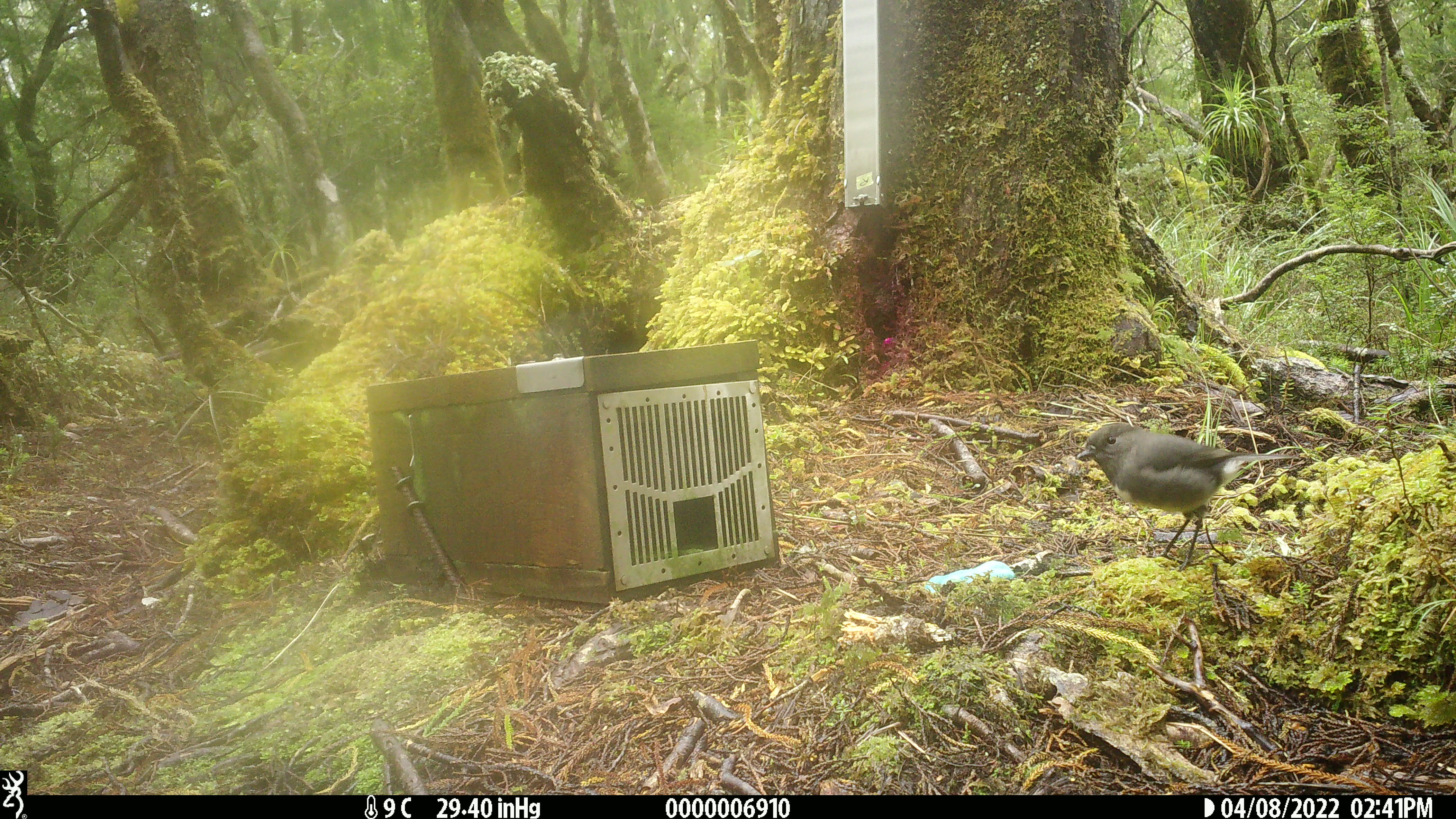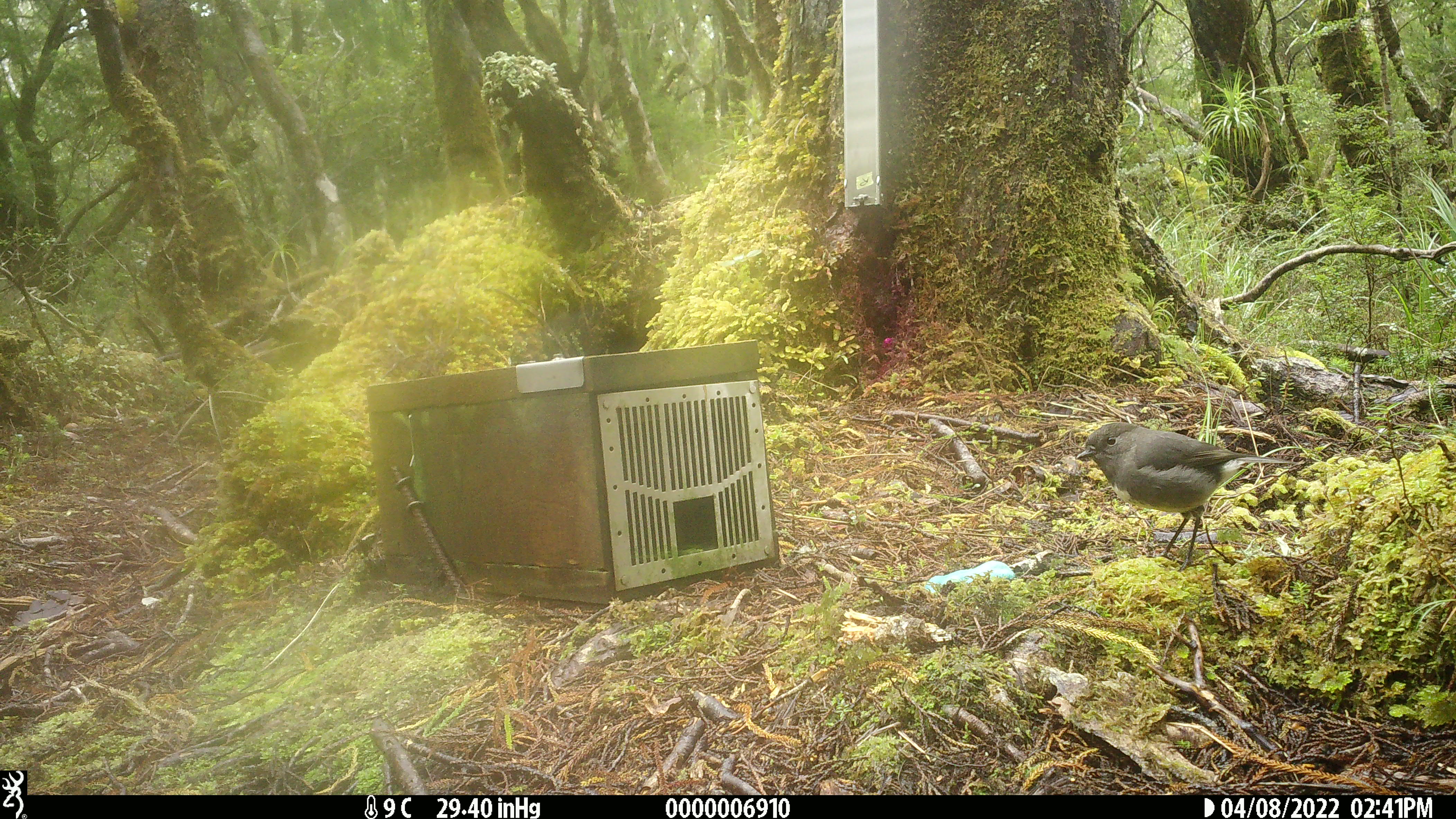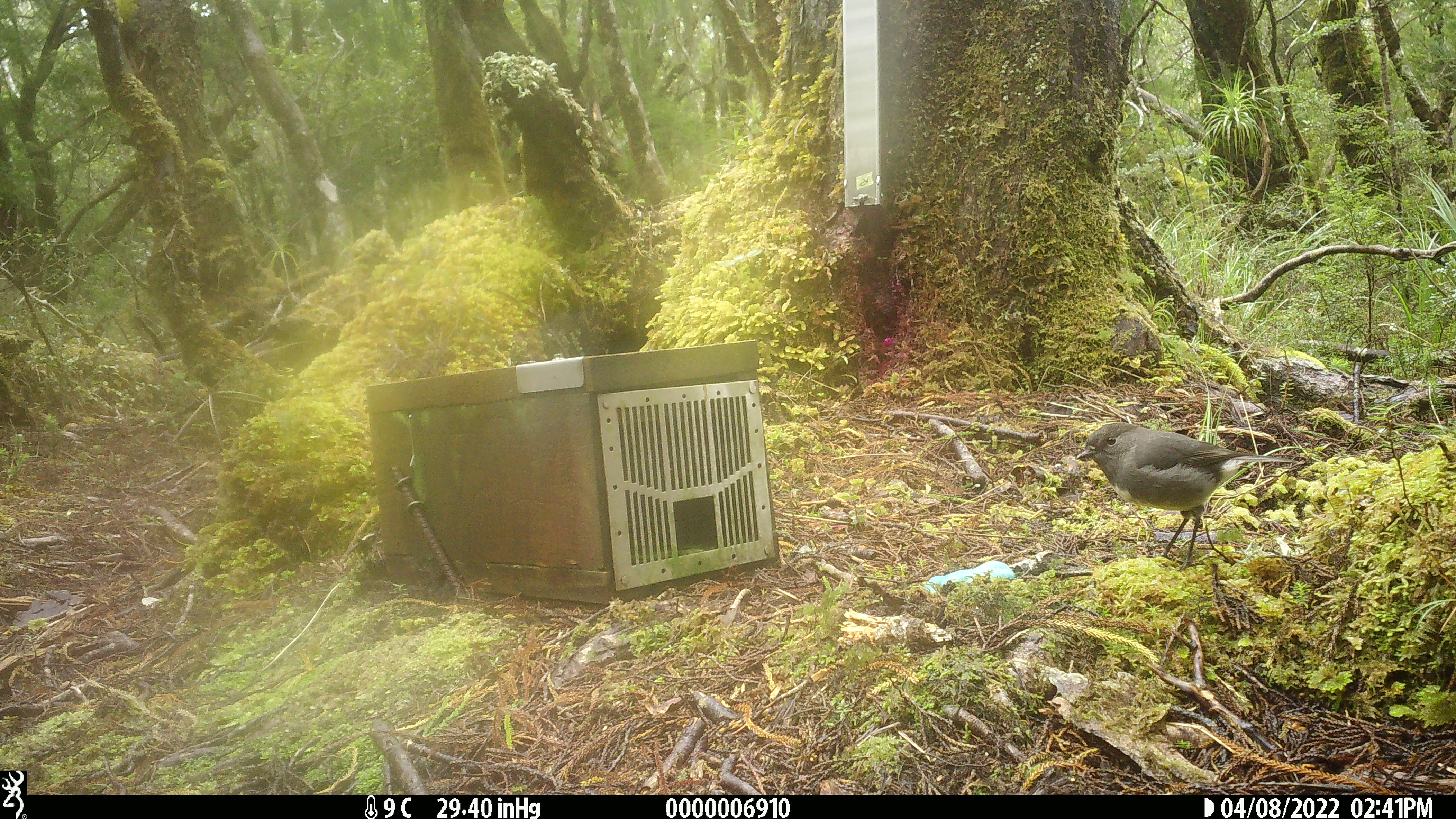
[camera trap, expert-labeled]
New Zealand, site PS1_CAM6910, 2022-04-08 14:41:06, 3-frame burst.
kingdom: Animalia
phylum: Chordata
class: Aves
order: Passeriformes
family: Petroicidae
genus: Petroica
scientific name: Petroica australis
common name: new zealand robin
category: robin